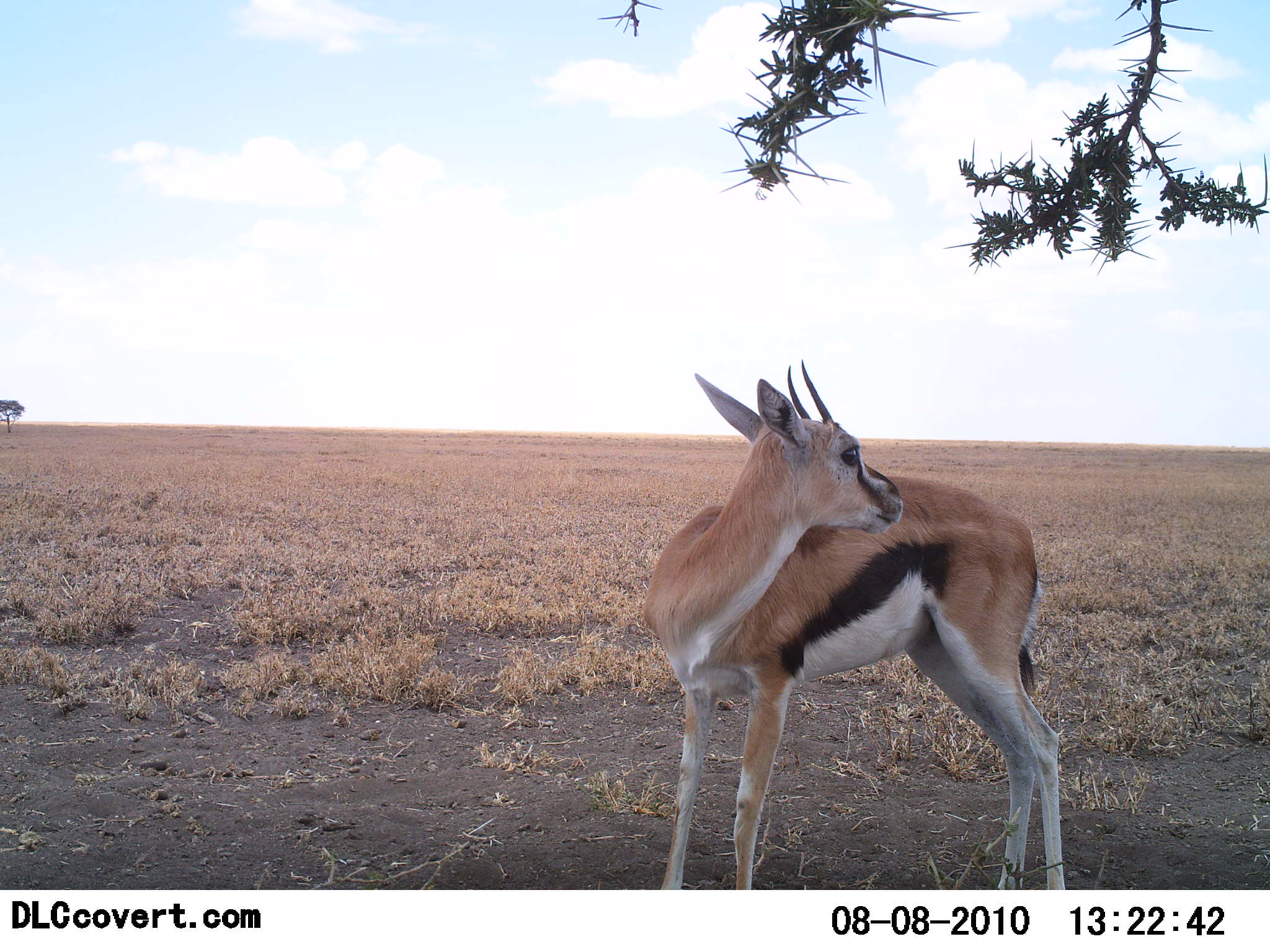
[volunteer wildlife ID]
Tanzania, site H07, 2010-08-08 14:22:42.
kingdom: Animalia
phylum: Chordata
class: Mammalia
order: Artiodactyla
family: Bovidae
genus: Eudorcas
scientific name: Eudorcas thomsonii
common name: thomson's gazelle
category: gazellethomsons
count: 1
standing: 100%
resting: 0%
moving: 0%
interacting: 0%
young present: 5%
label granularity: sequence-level